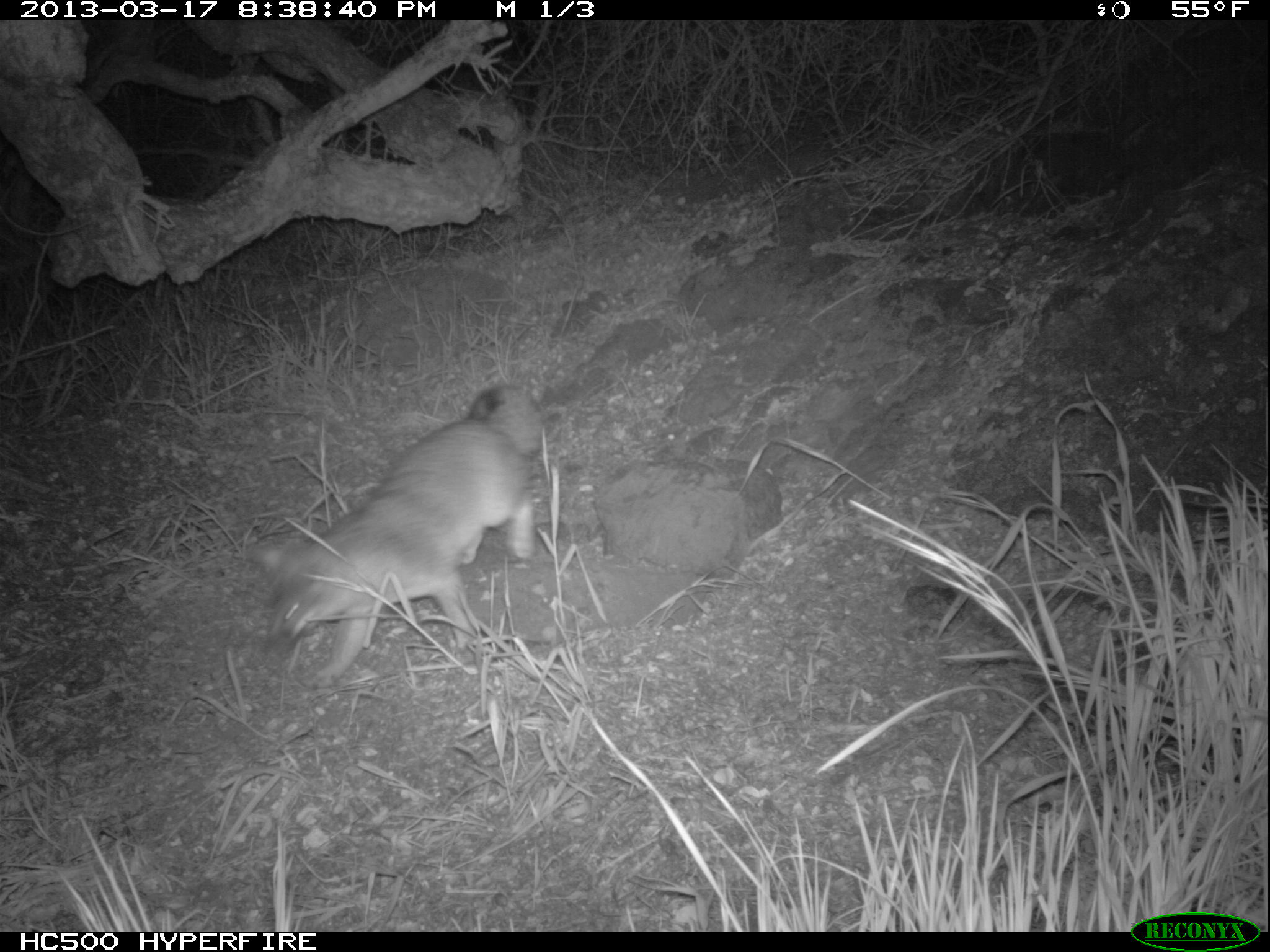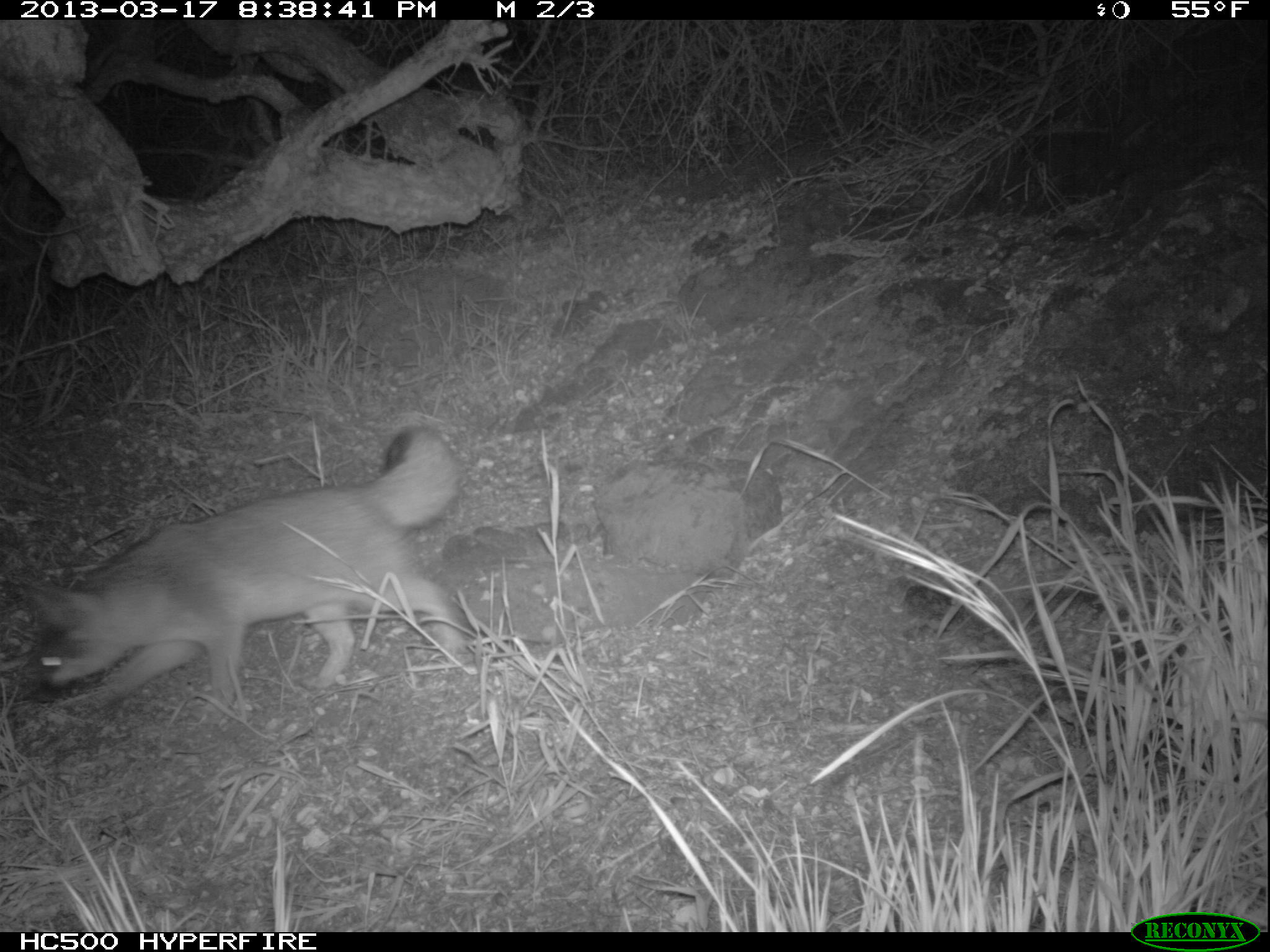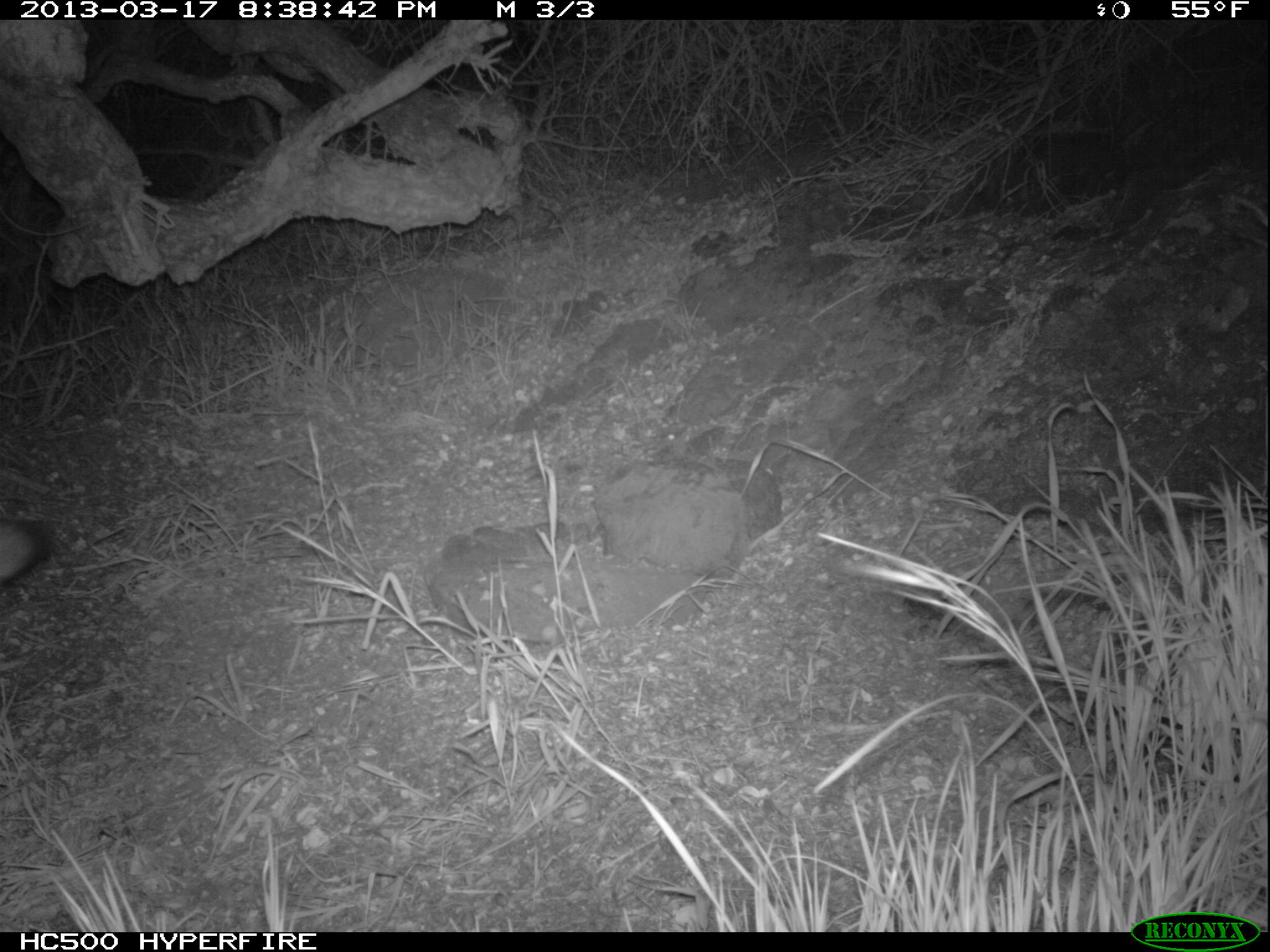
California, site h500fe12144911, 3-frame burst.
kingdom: Animalia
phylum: Chordata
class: Mammalia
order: Carnivora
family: Canidae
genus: Urocyon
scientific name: Urocyon littoralis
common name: island fox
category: fox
Fox (island fox) (Urocyon littoralis).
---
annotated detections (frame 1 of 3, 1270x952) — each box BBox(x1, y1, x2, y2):
fox: BBox(244, 380, 543, 689)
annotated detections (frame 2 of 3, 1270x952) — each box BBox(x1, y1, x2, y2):
fox: BBox(31, 426, 463, 720)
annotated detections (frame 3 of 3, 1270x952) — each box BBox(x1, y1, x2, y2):
fox: BBox(0, 518, 48, 583)